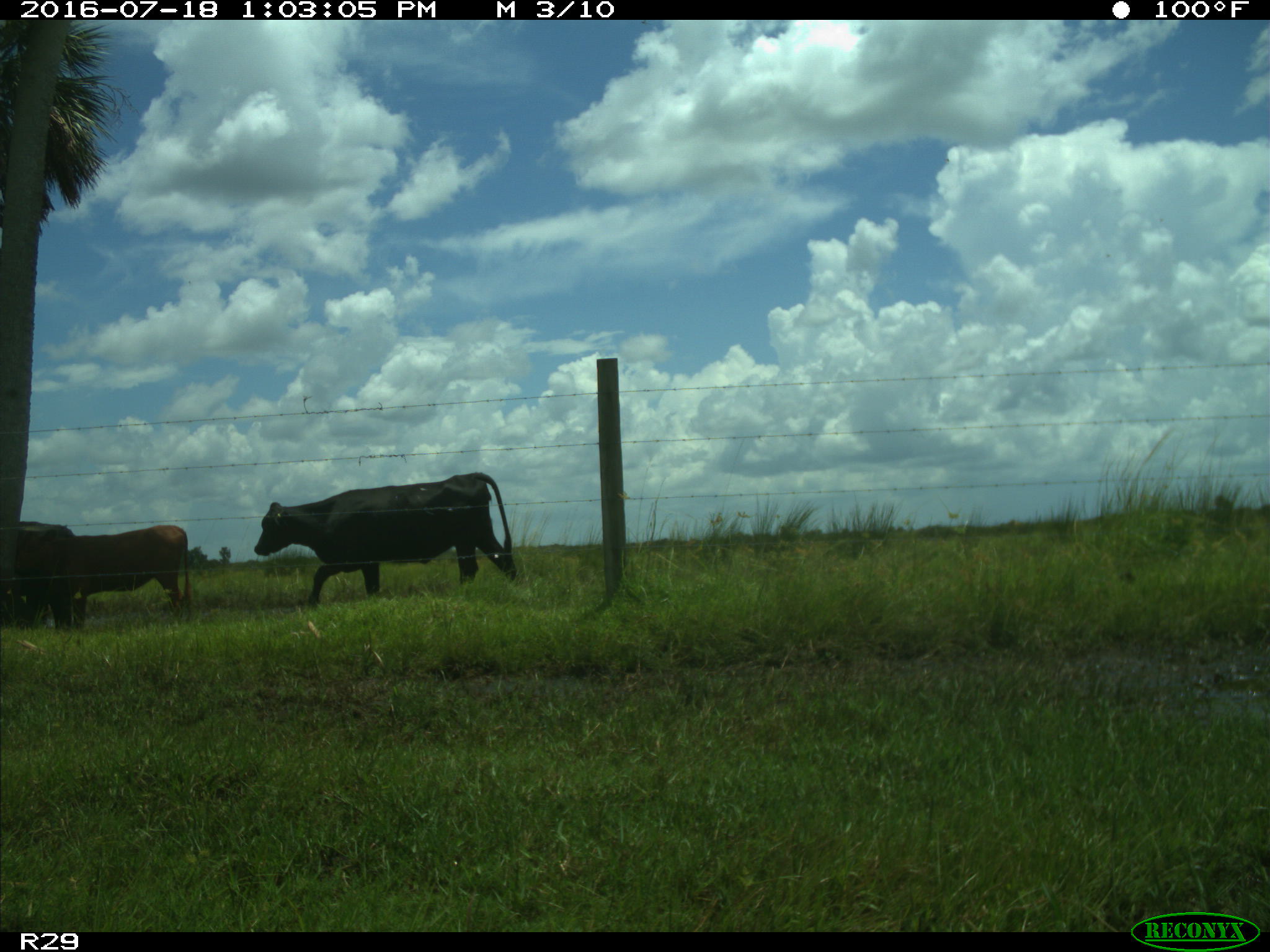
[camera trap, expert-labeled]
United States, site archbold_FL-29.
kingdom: Animalia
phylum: Chordata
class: Mammalia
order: Artiodactyla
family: Bovidae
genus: Bos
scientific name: Bos taurus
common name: domestic cow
Bos taurus (domestic cow).